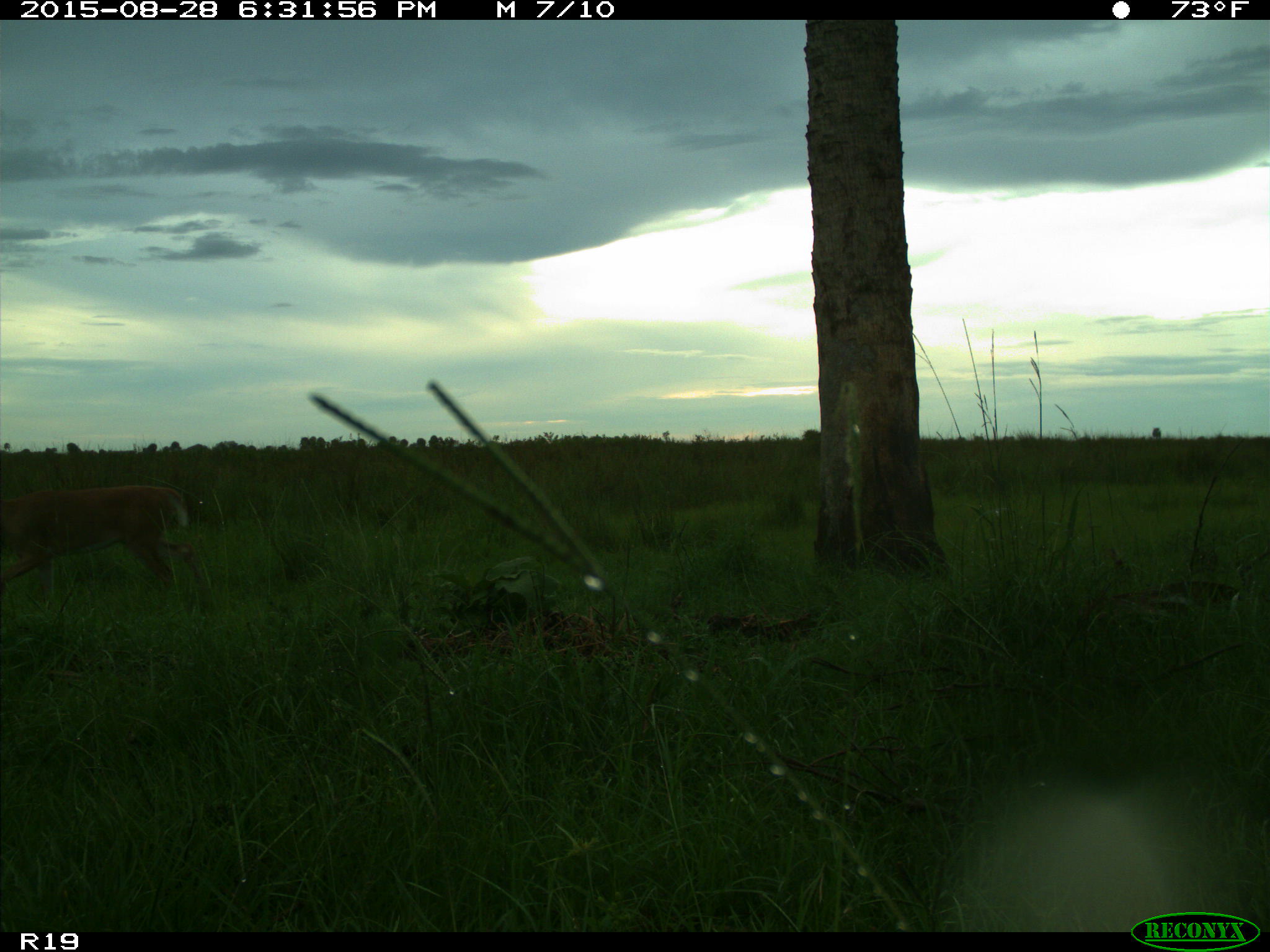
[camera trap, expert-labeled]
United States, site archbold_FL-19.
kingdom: Animalia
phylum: Chordata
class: Mammalia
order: Artiodactyla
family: Cervidae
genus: Odocoileus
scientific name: Odocoileus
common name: deer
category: unidentified deer